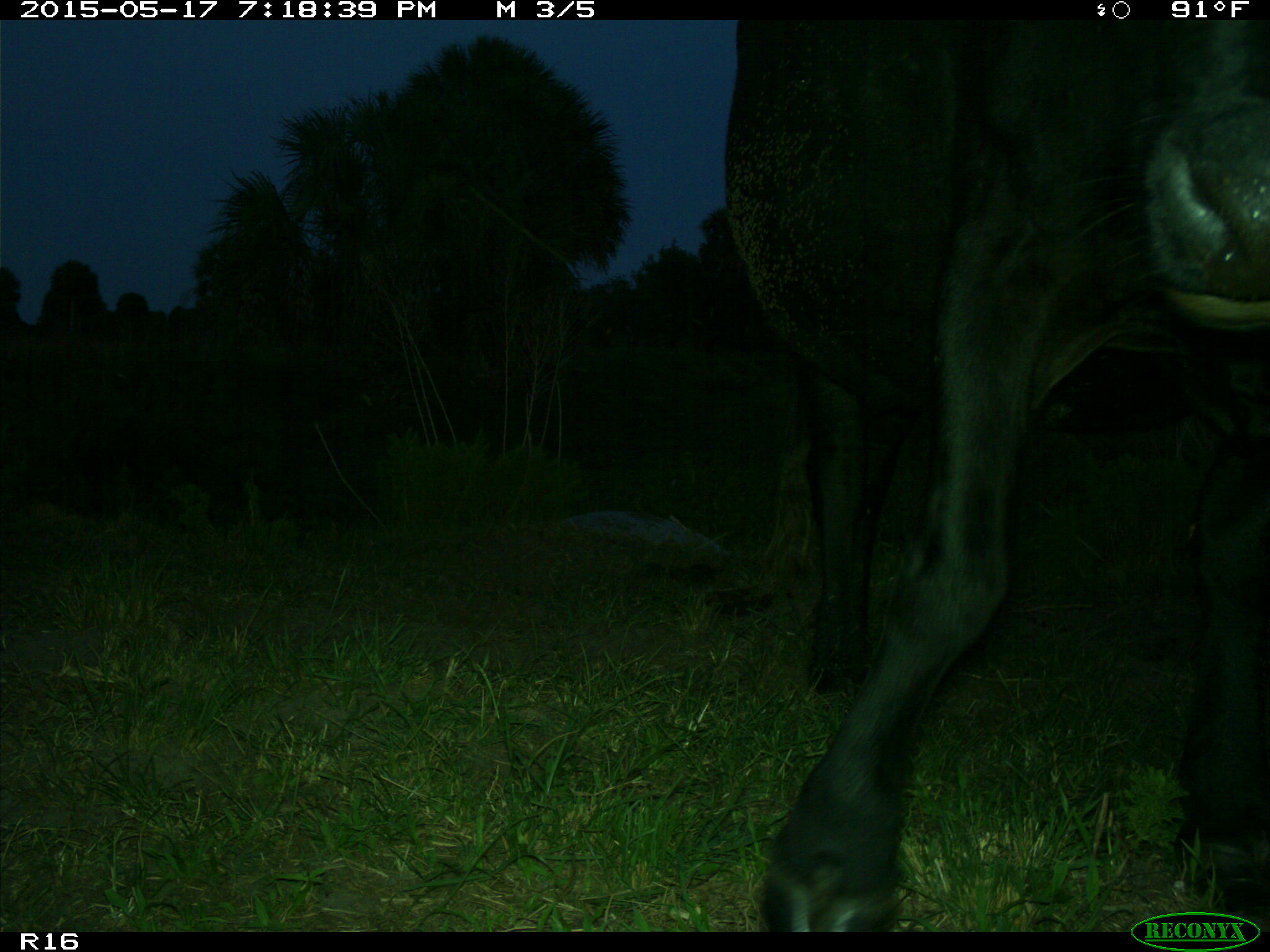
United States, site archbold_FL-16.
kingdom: Animalia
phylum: Chordata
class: Mammalia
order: Artiodactyla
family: Bovidae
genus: Bos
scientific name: Bos taurus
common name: domestic cow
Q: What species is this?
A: Bos taurus (domestic cow).